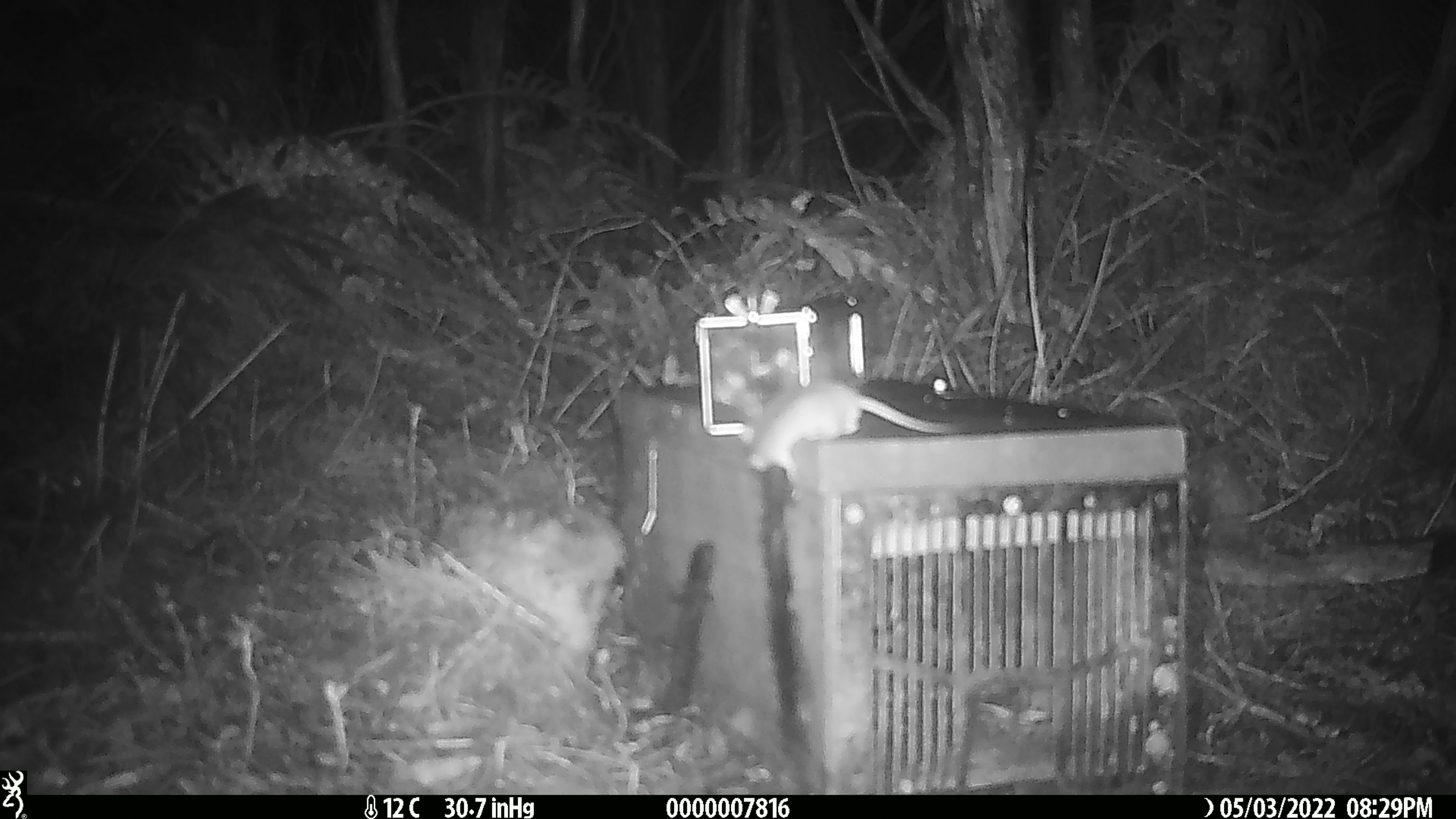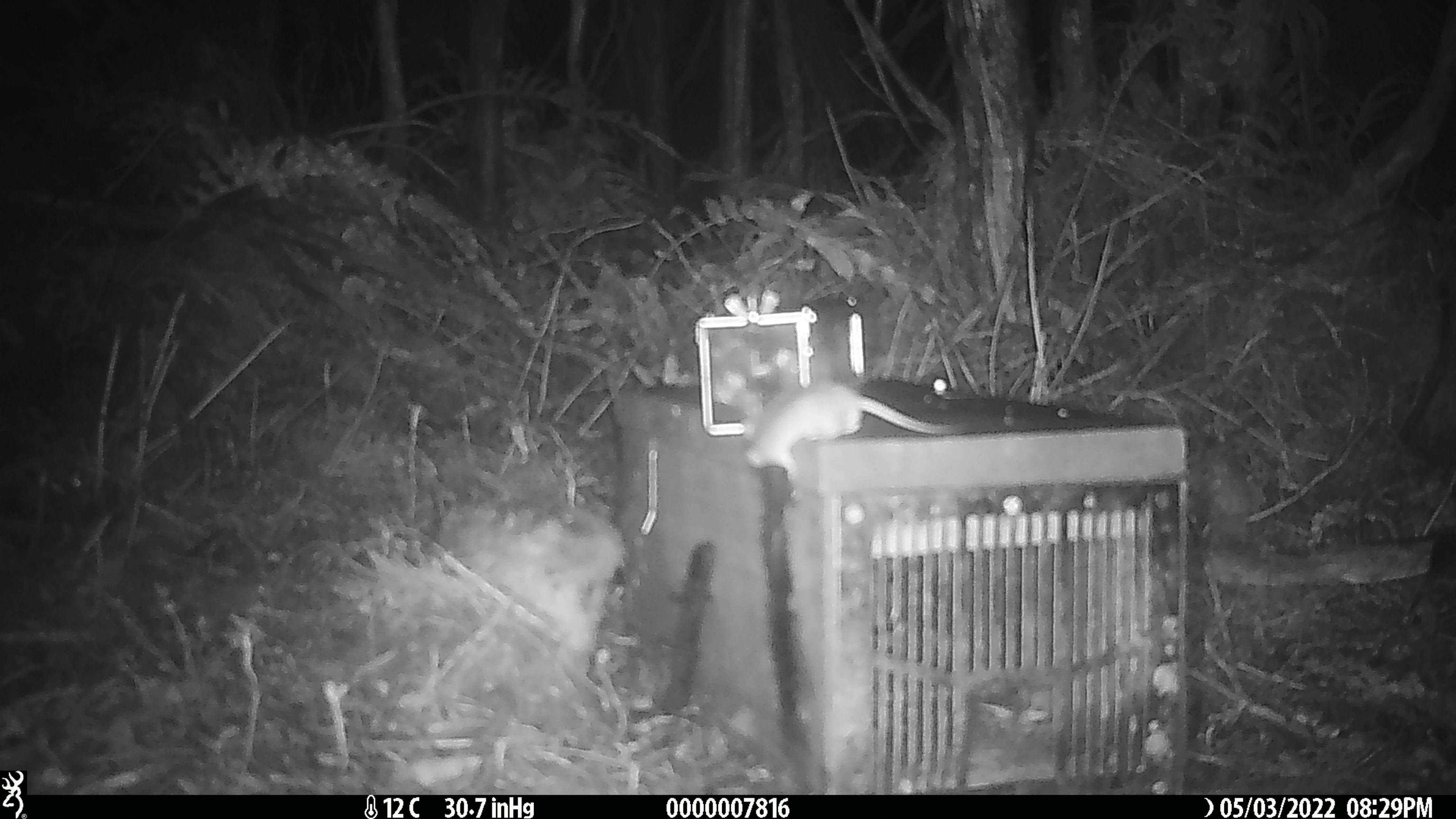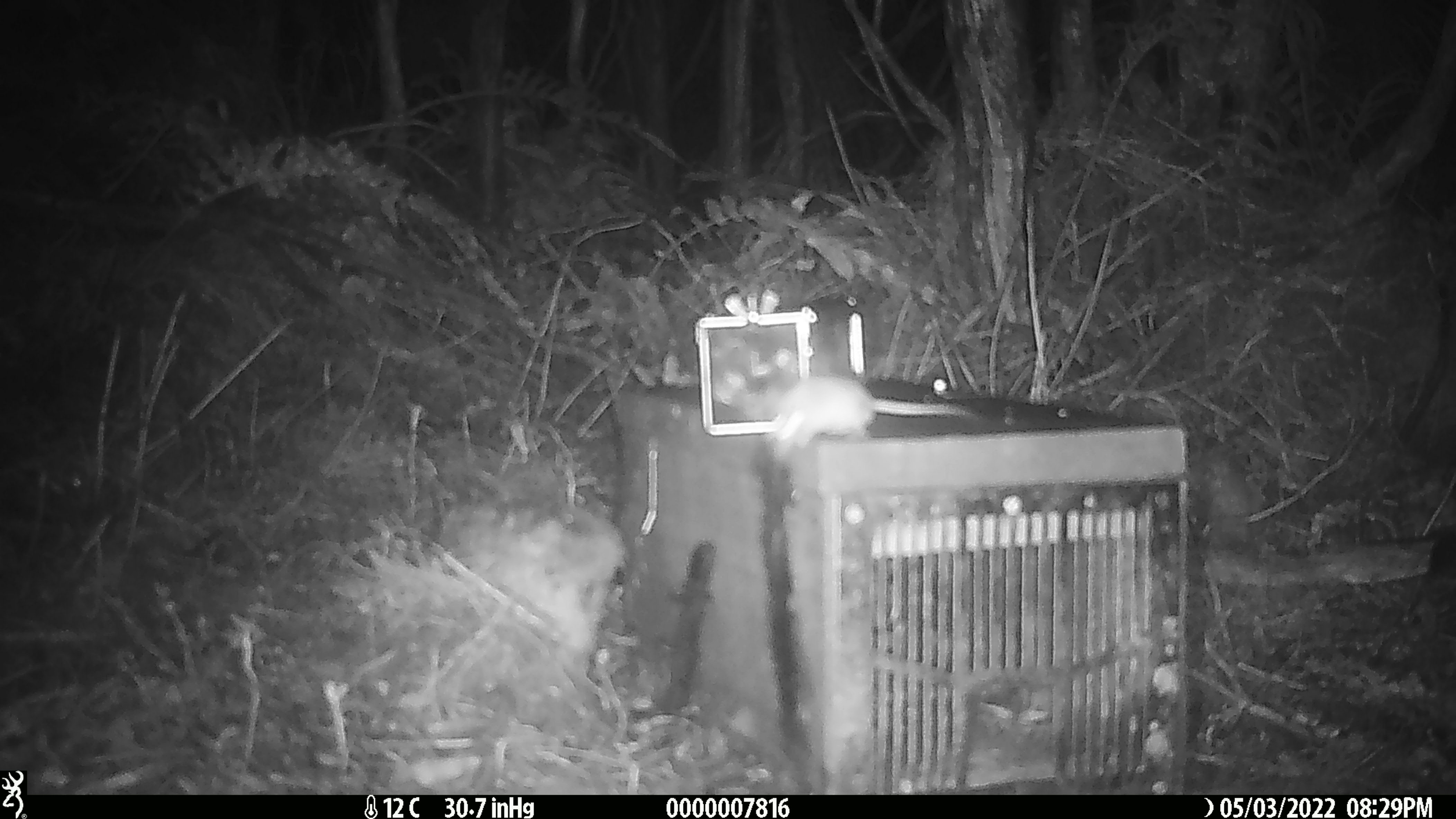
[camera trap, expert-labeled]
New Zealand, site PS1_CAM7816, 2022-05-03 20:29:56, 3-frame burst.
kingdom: Animalia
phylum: Chordata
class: Mammalia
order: Rodentia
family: Muridae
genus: Mus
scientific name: Mus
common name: mouse